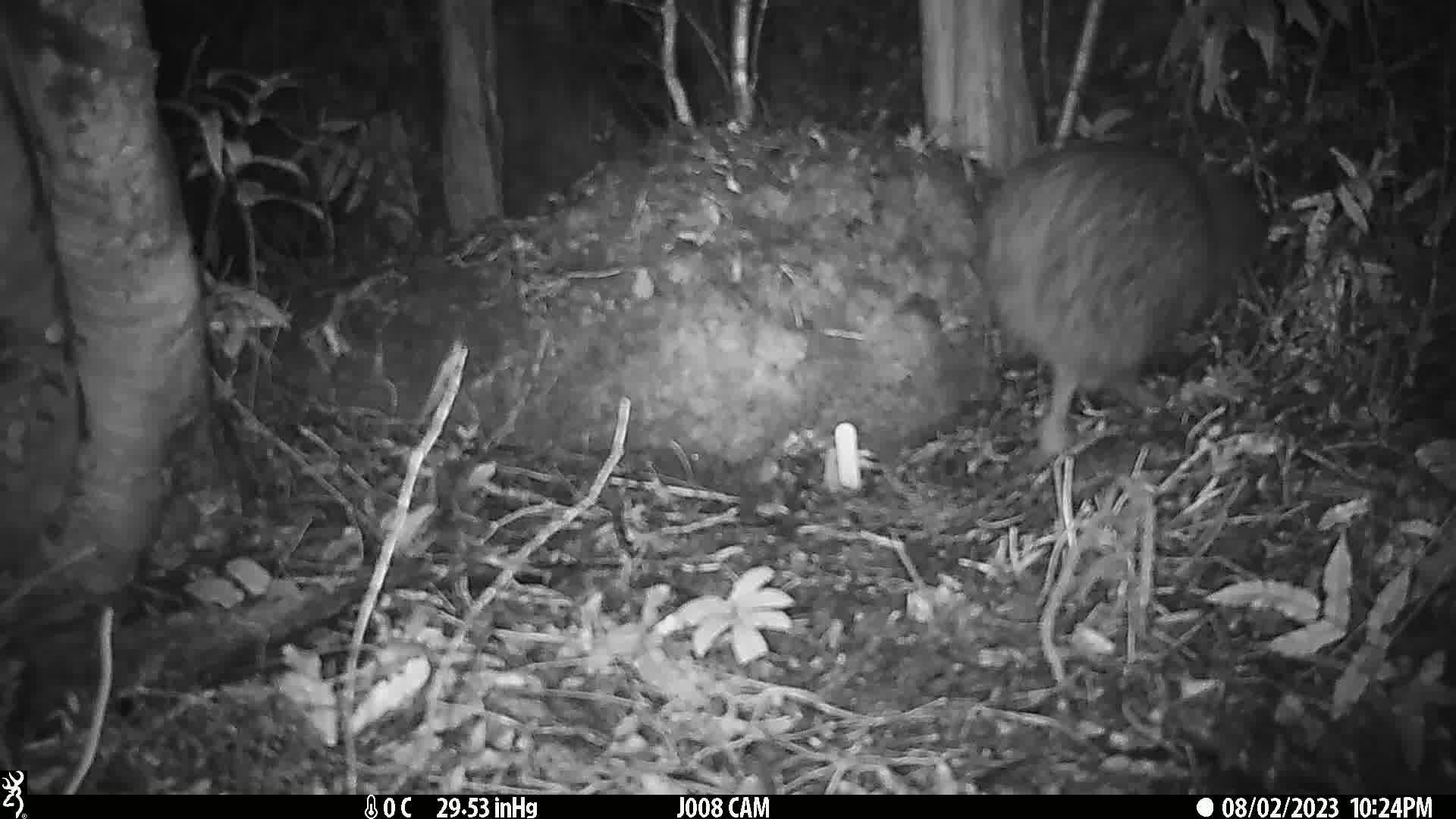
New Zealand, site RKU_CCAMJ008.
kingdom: Animalia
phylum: Chordata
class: Aves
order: Apterygiformes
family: Apterygidae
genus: Apteryx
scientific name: Apteryx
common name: kiwi